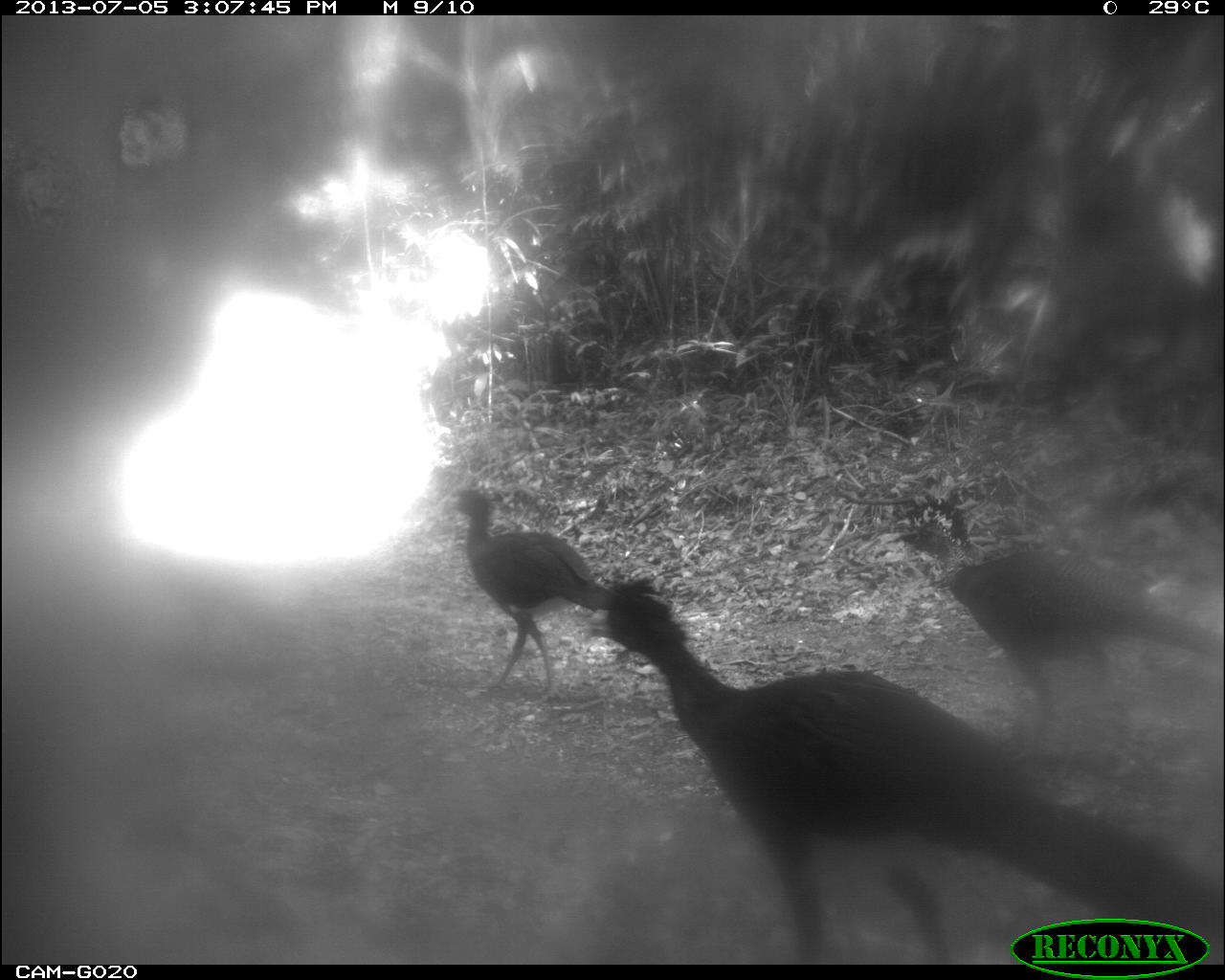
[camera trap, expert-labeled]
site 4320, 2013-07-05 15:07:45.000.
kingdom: Animalia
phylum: Chordata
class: Aves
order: Galliformes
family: Cracidae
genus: Crax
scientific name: Crax rubra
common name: great curassow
Crax rubra (great curassow), count 4.